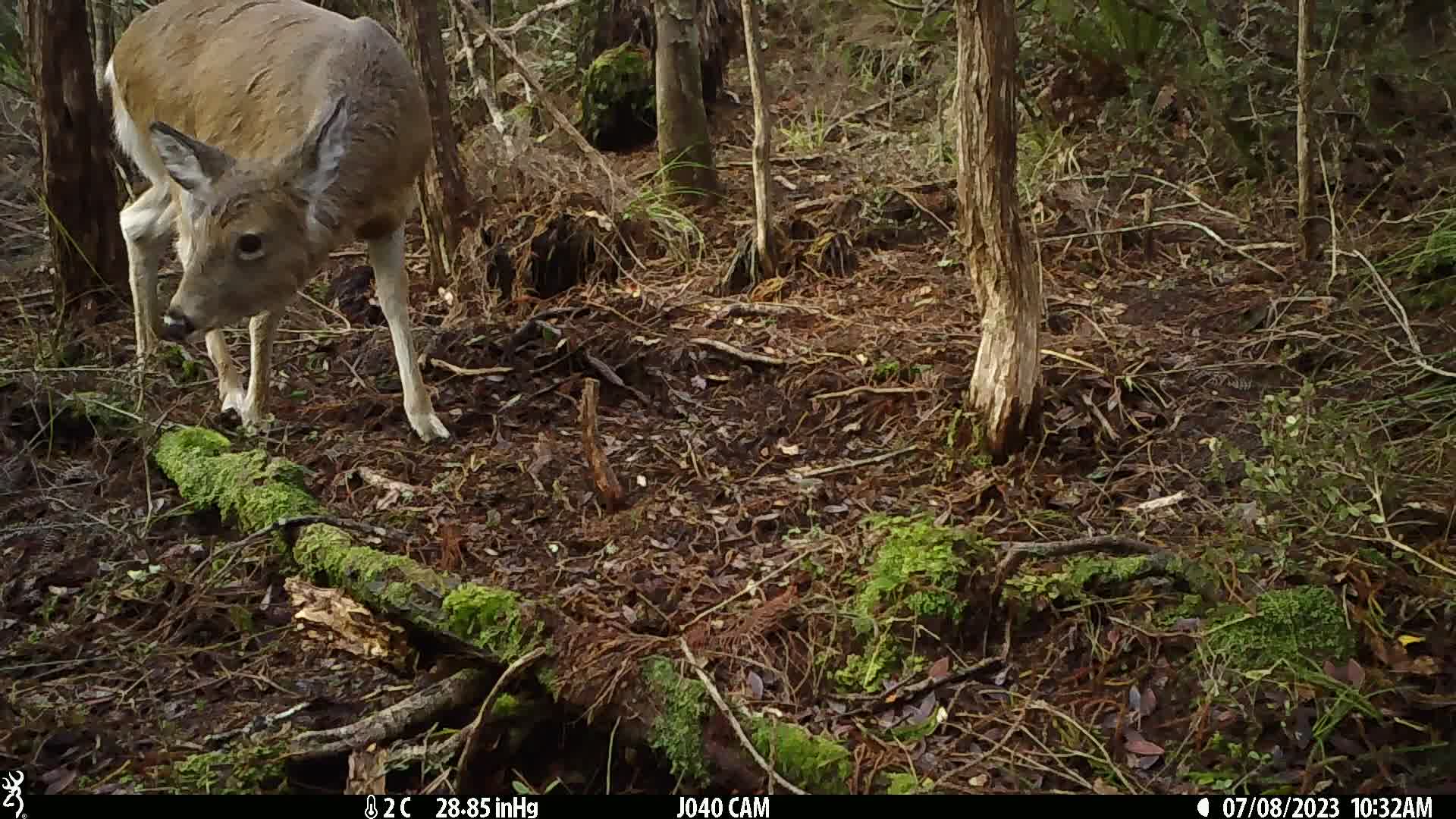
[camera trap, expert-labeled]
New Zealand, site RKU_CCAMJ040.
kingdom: Animalia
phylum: Chordata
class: Mammalia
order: Artiodactyla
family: Cervidae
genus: Odocoileus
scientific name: Odocoileus virginianus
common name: white-tailed deer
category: white tailed deer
White tailed deer (white-tailed deer) (Odocoileus virginianus).